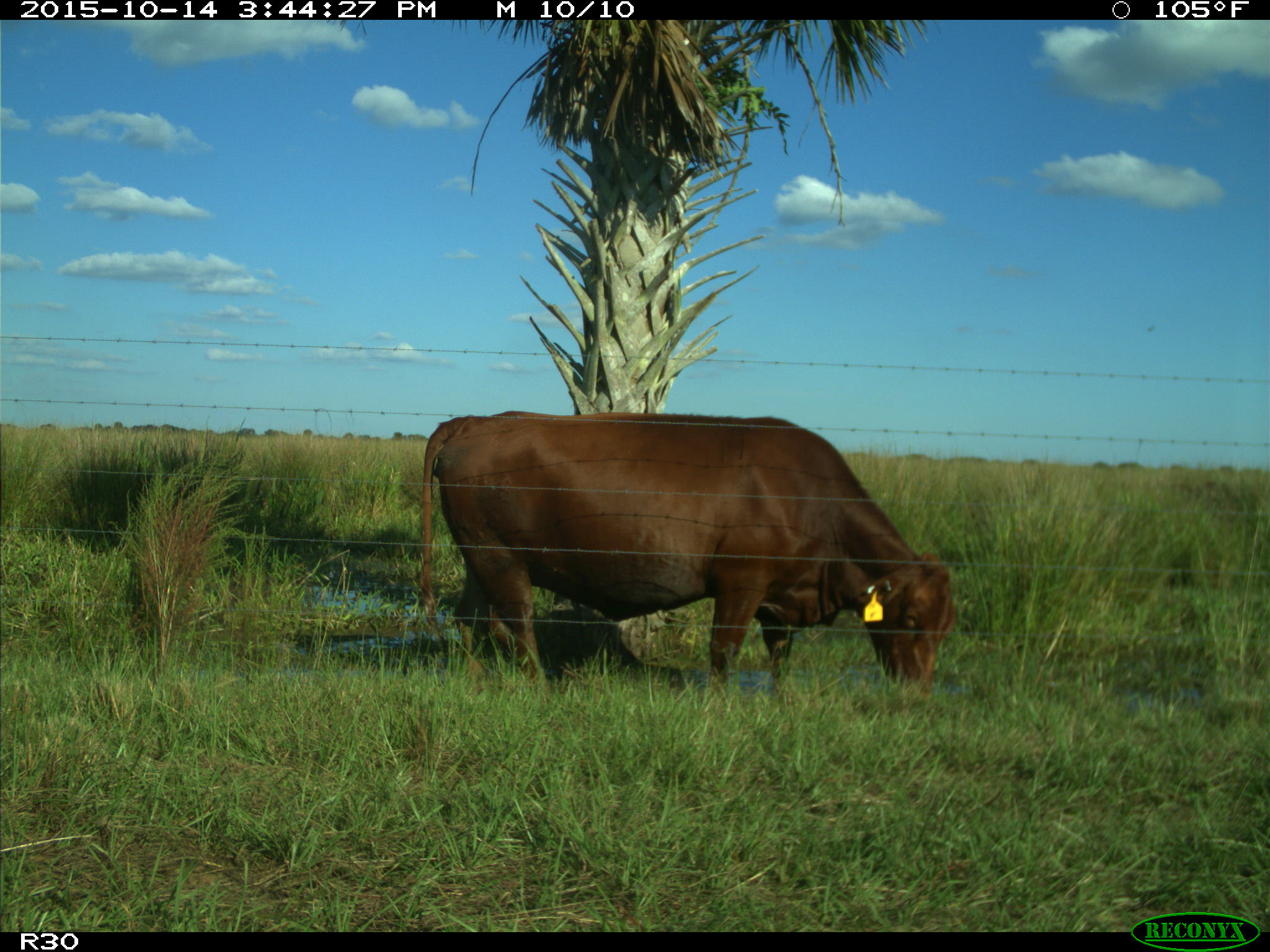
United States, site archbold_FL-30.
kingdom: Animalia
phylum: Chordata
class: Mammalia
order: Artiodactyla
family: Bovidae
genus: Bos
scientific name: Bos taurus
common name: domestic cow